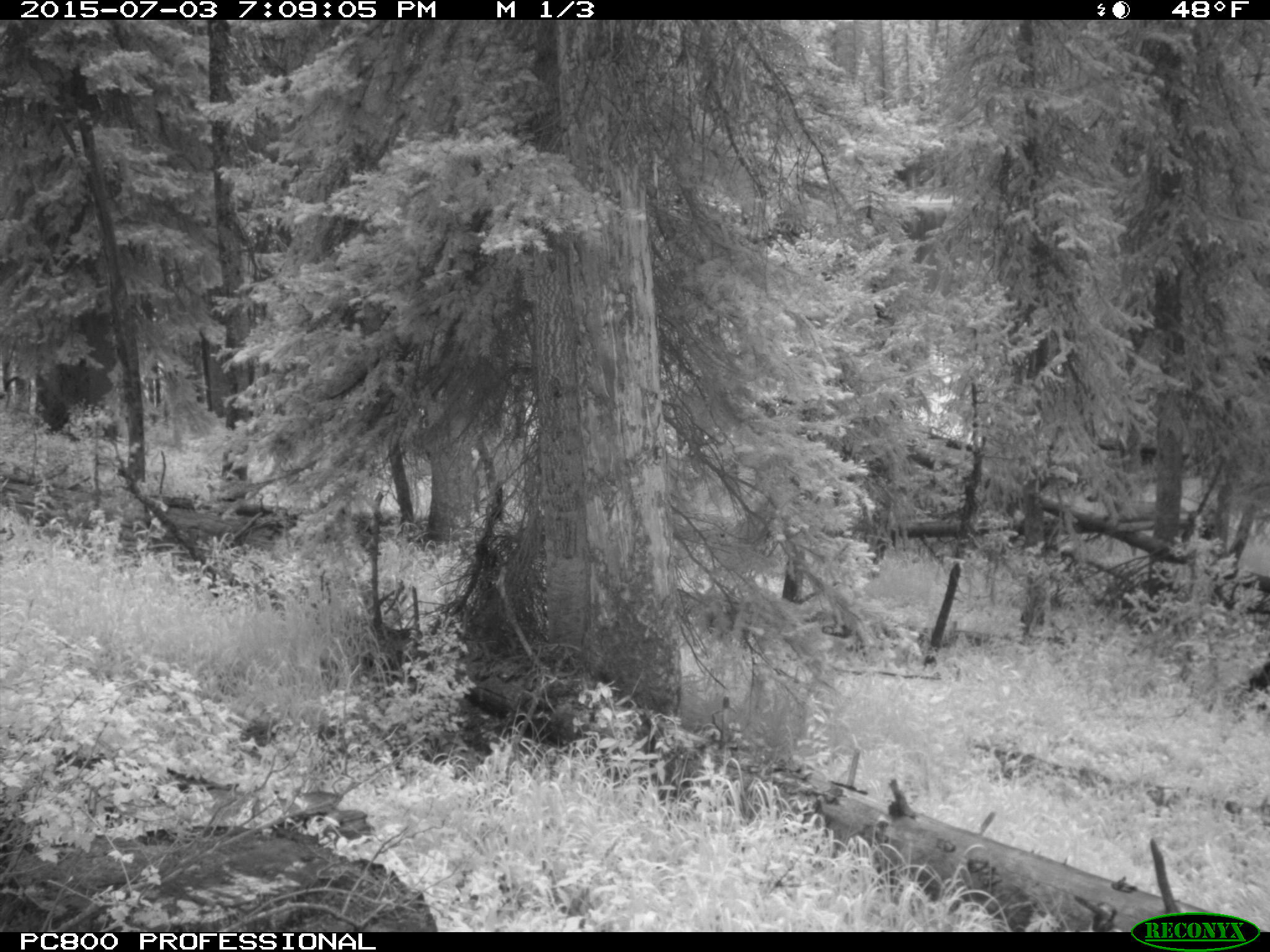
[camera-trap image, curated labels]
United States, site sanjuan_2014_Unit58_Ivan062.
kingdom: Animalia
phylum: Chordata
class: Mammalia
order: Artiodactyla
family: Cervidae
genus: Cervus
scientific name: Cervus elaphus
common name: red deer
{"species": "Cervus elaphus (red deer)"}